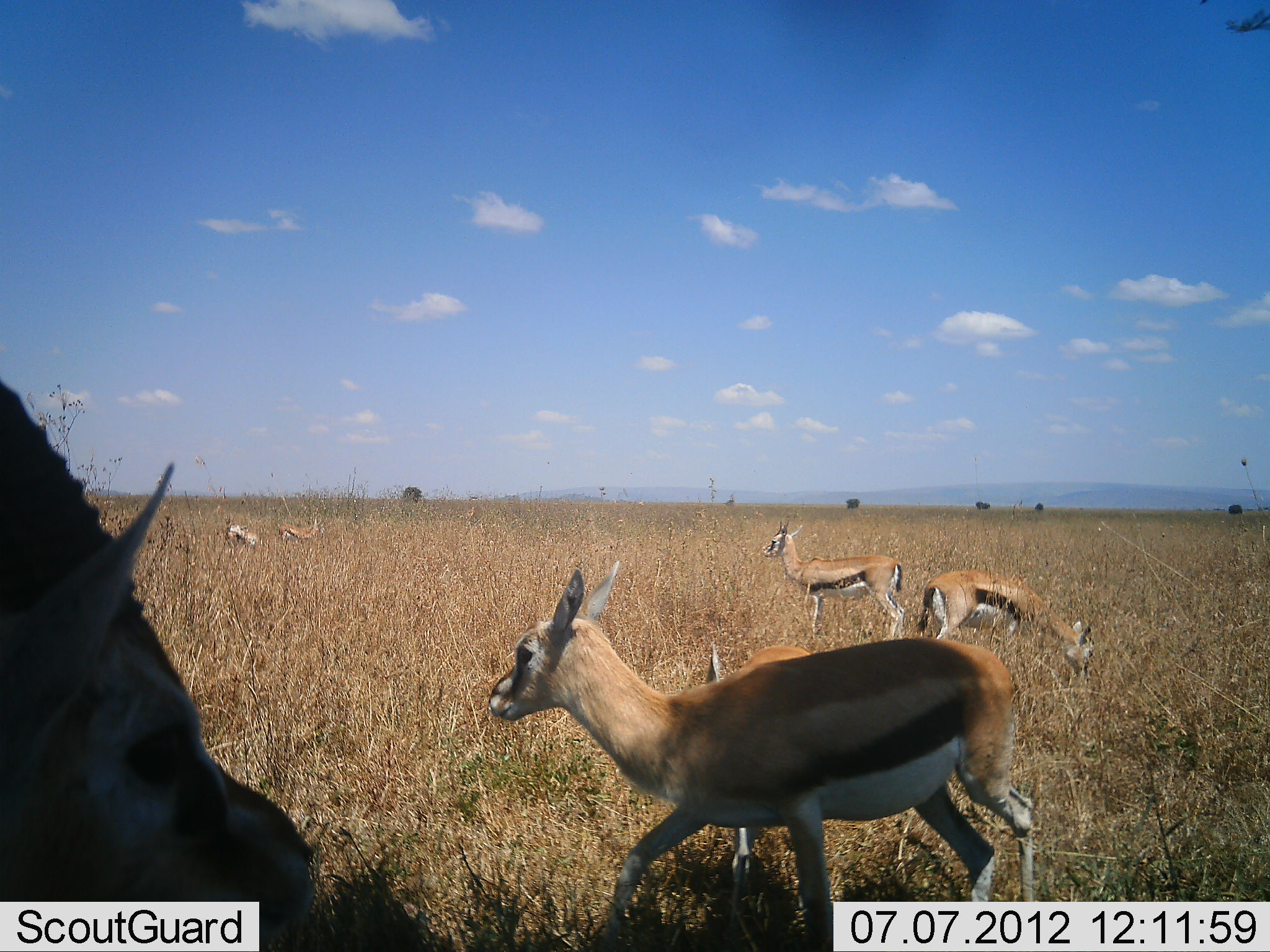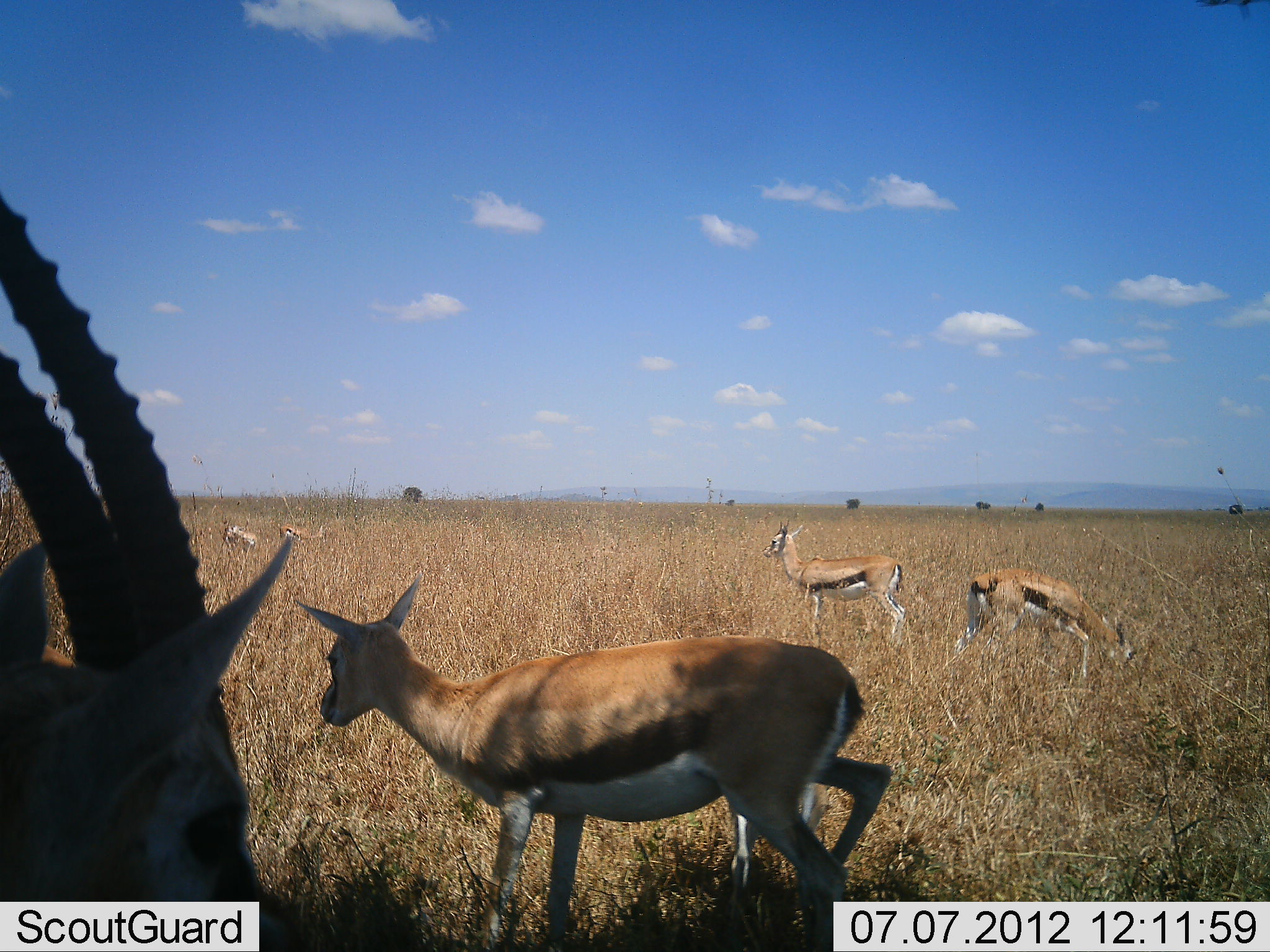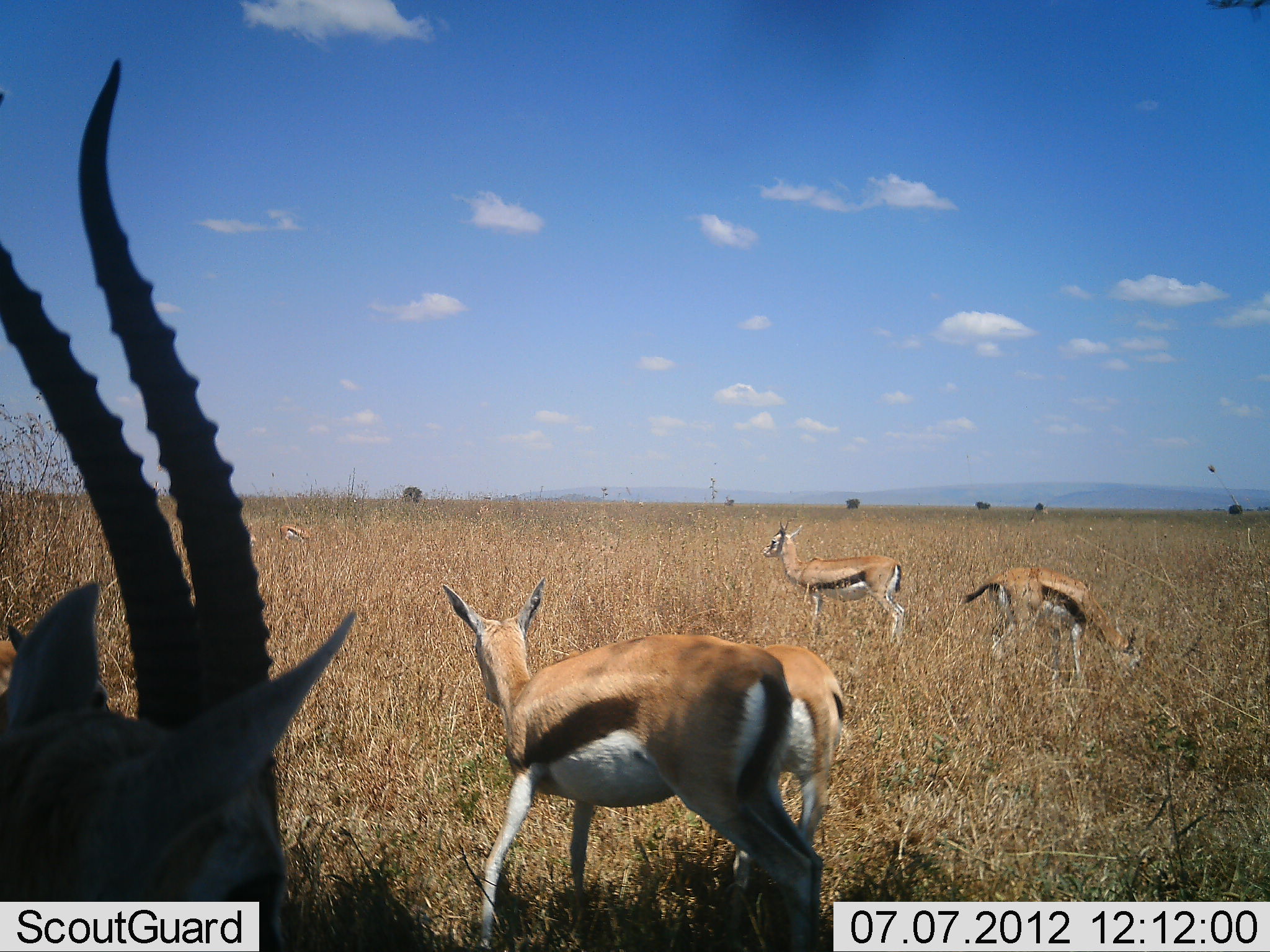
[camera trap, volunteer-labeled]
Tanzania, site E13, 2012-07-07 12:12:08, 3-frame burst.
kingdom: Animalia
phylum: Chordata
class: Mammalia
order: Artiodactyla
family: Bovidae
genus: Eudorcas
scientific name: Eudorcas thomsonii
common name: thomson's gazelle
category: gazellethomsons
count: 6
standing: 45%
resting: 9%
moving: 45%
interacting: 9%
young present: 18%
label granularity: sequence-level